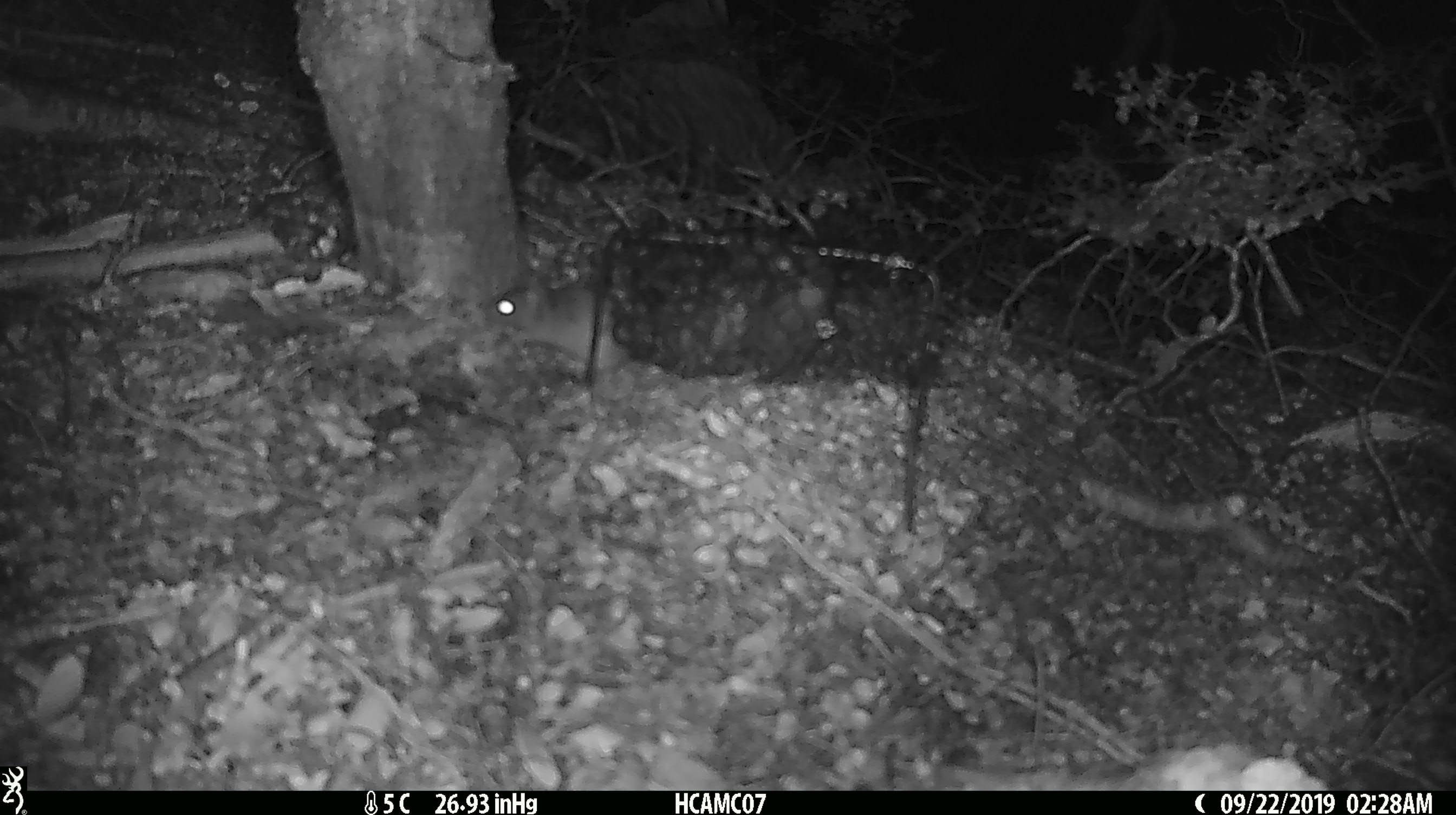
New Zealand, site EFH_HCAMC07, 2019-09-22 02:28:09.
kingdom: Animalia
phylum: Chordata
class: Mammalia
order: Rodentia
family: Muridae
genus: Mus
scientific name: Mus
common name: mouse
Mouse (Mus).